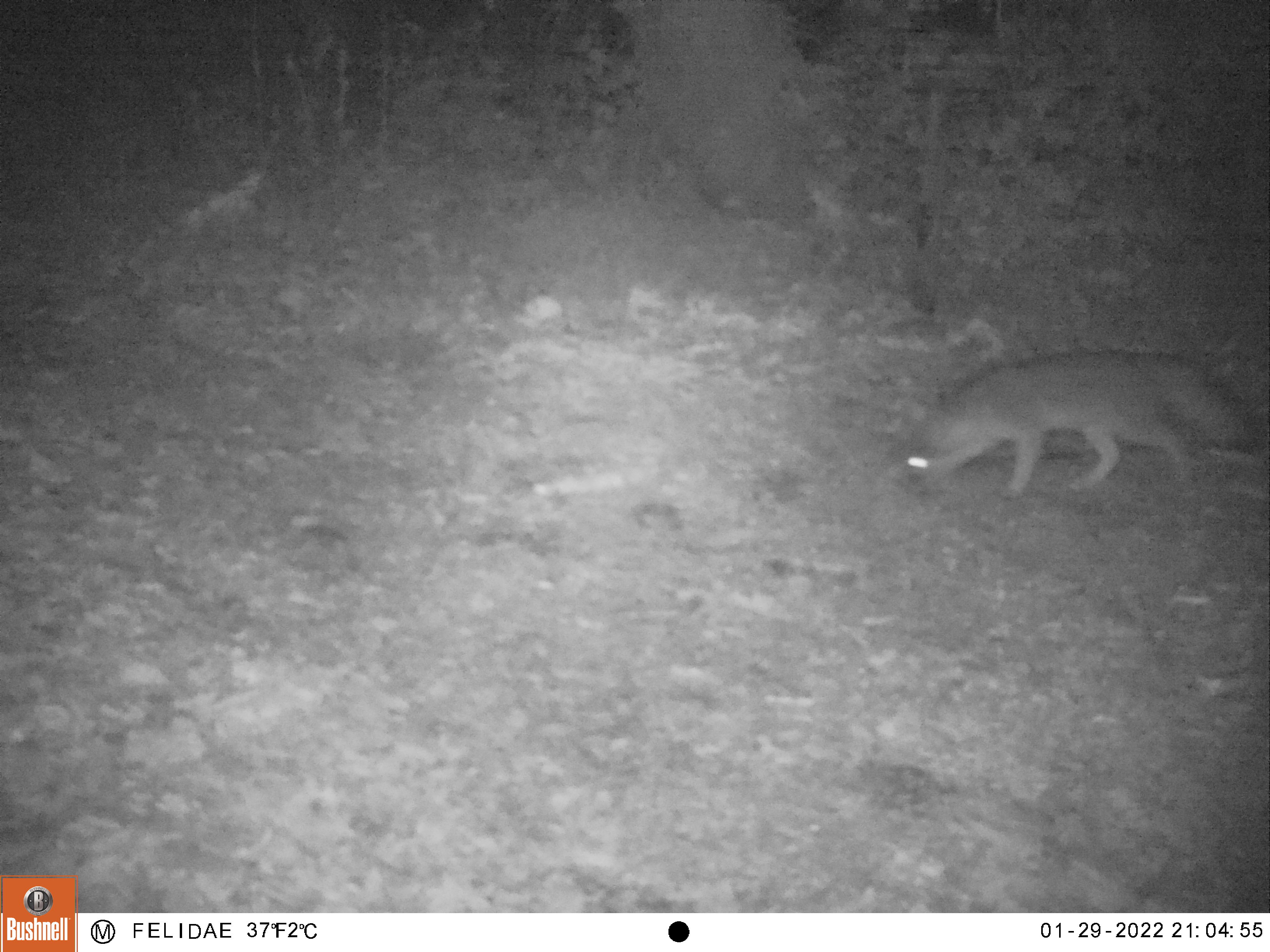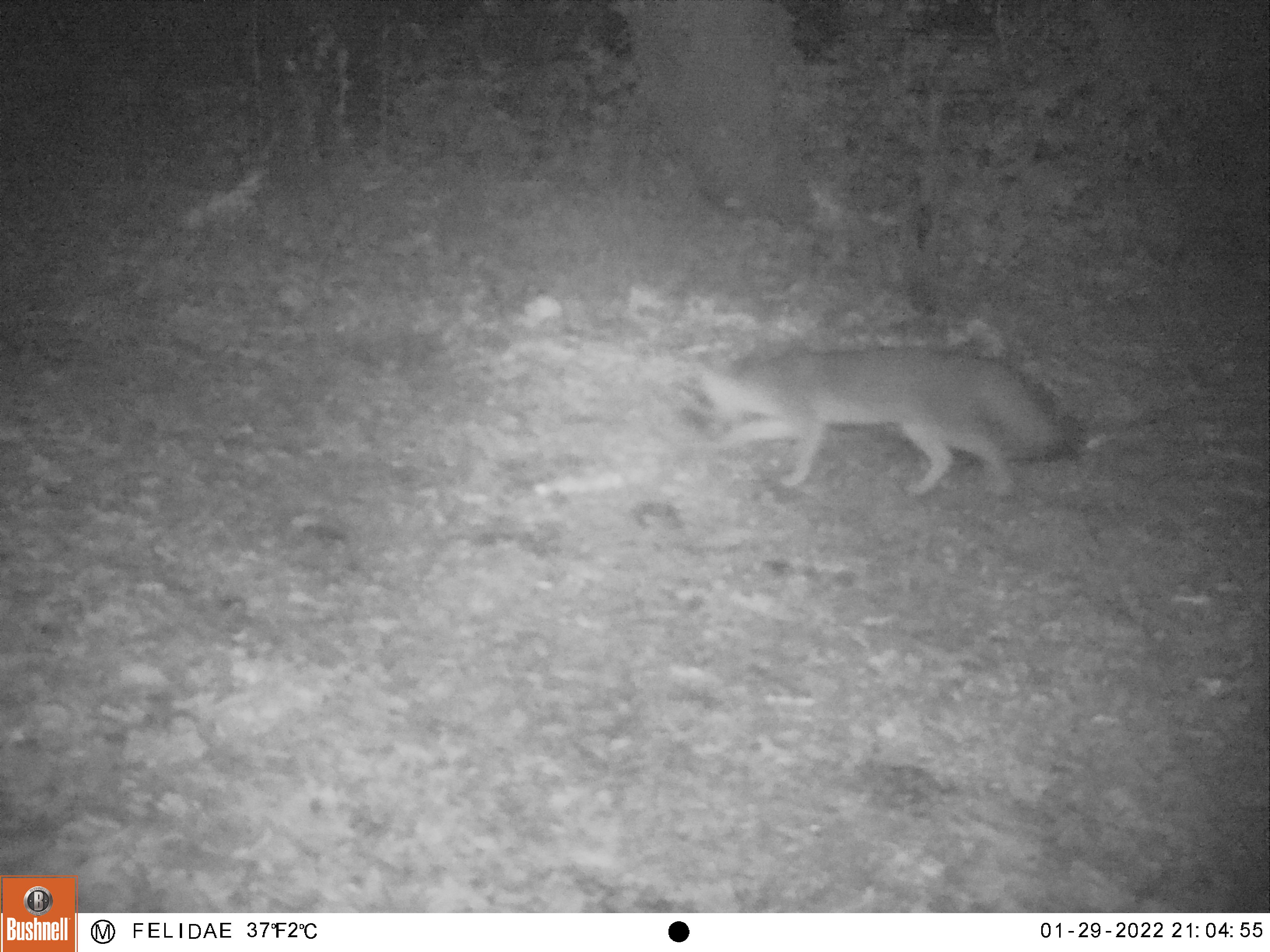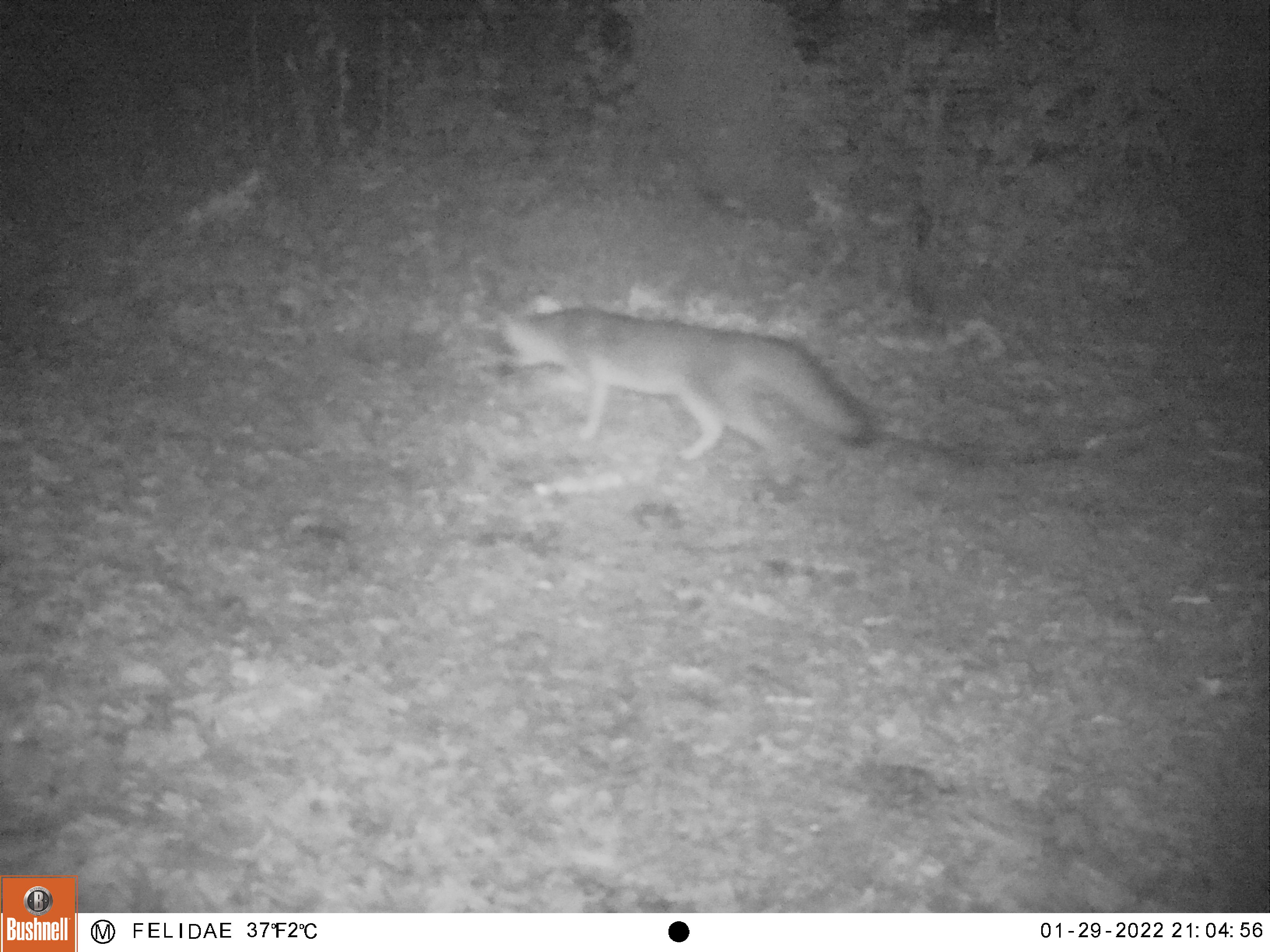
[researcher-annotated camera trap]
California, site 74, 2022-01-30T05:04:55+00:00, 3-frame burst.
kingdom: Animalia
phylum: Chordata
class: Mammalia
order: Carnivora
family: Canidae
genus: Urocyon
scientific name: Urocyon cinereoargenteus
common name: gray fox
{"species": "gray fox (Urocyon cinereoargenteus)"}